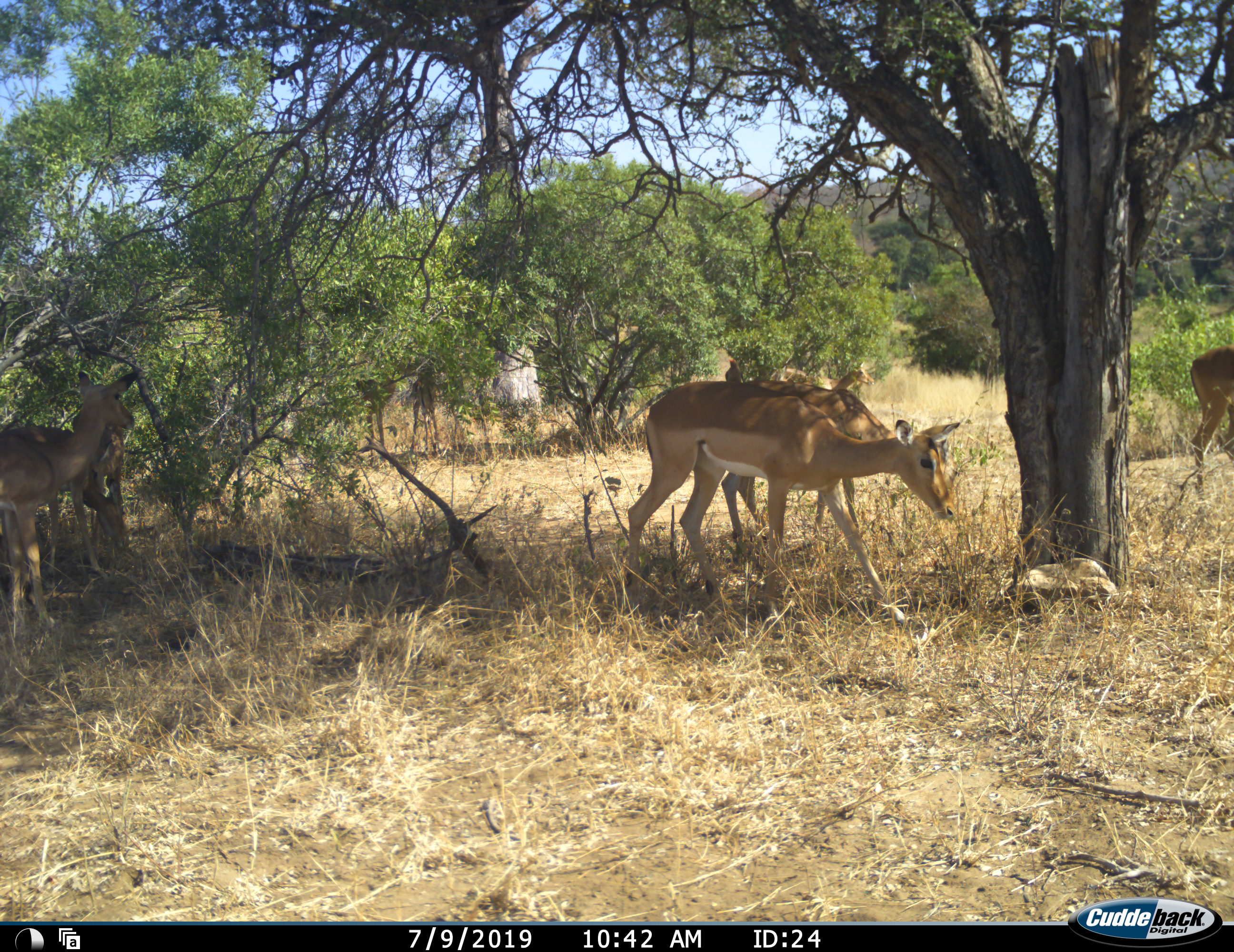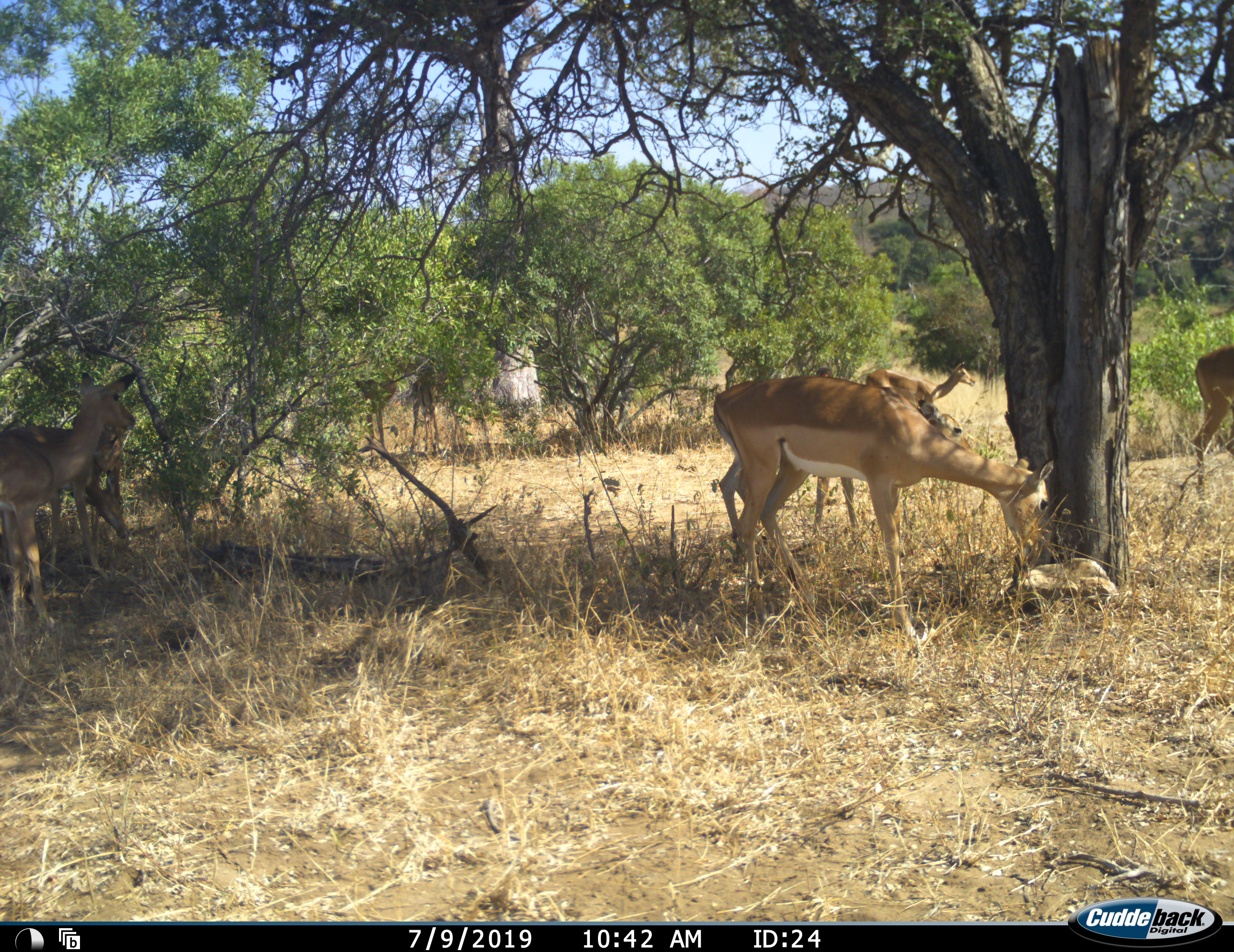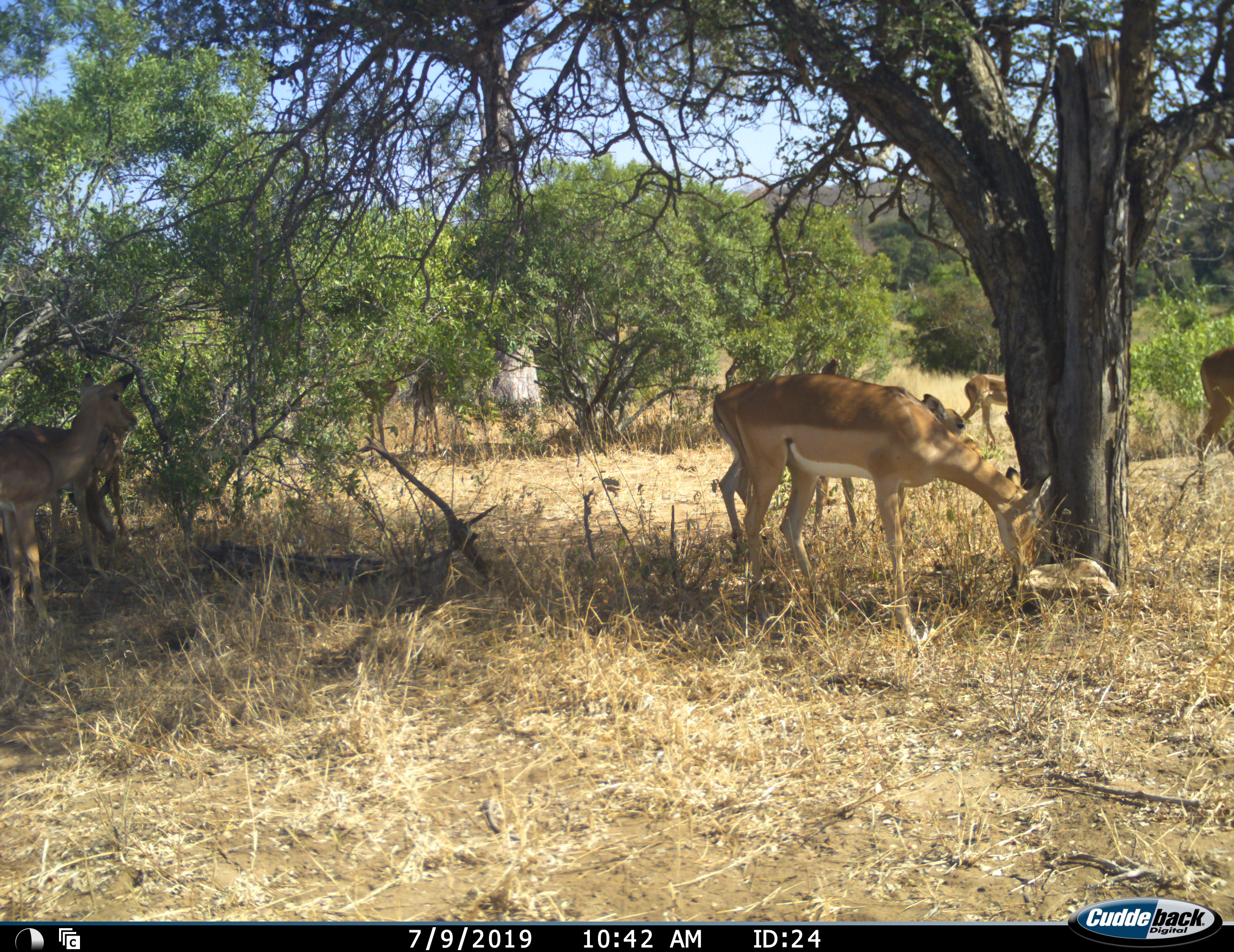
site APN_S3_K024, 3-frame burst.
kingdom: Animalia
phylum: Chordata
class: Mammalia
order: Artiodactyla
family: Bovidae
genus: Aepyceros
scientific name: Aepyceros melampus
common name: impala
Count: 6.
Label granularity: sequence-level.